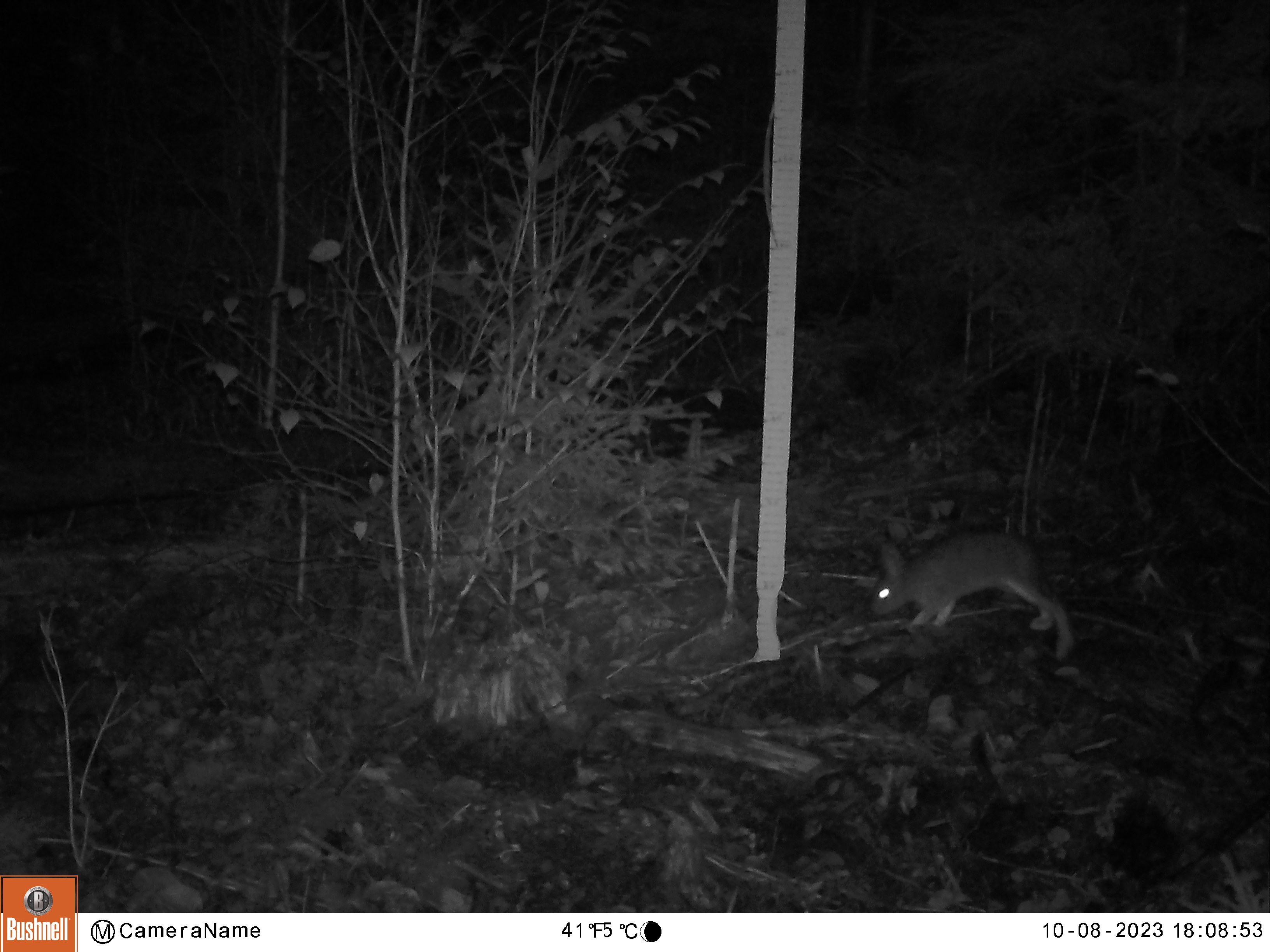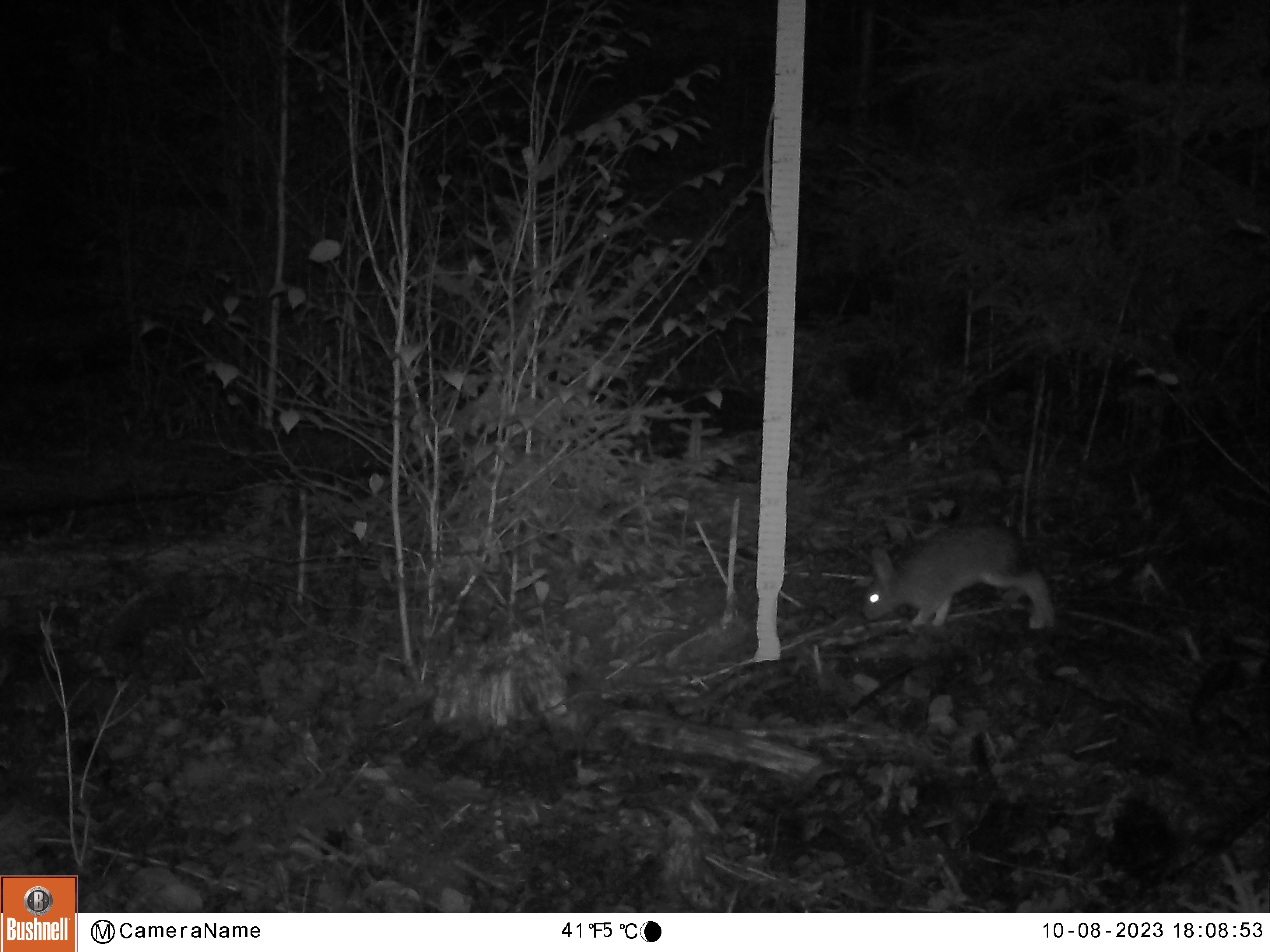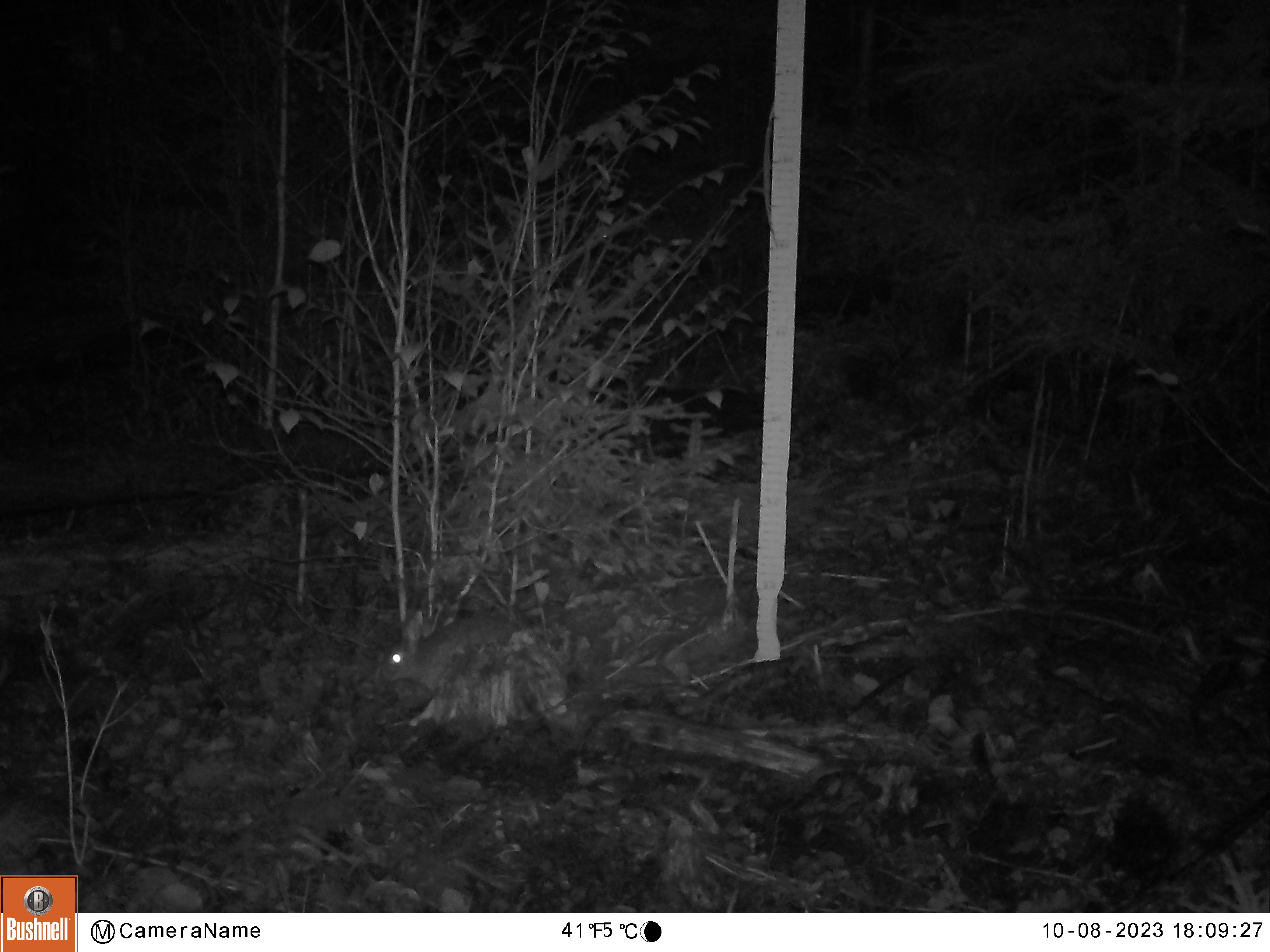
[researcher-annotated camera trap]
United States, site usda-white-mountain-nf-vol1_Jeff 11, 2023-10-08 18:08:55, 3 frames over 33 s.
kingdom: Animalia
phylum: Chordata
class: Mammalia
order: Lagomorpha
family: Leporidae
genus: Lepus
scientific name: Lepus americanus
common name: snowshoe hare